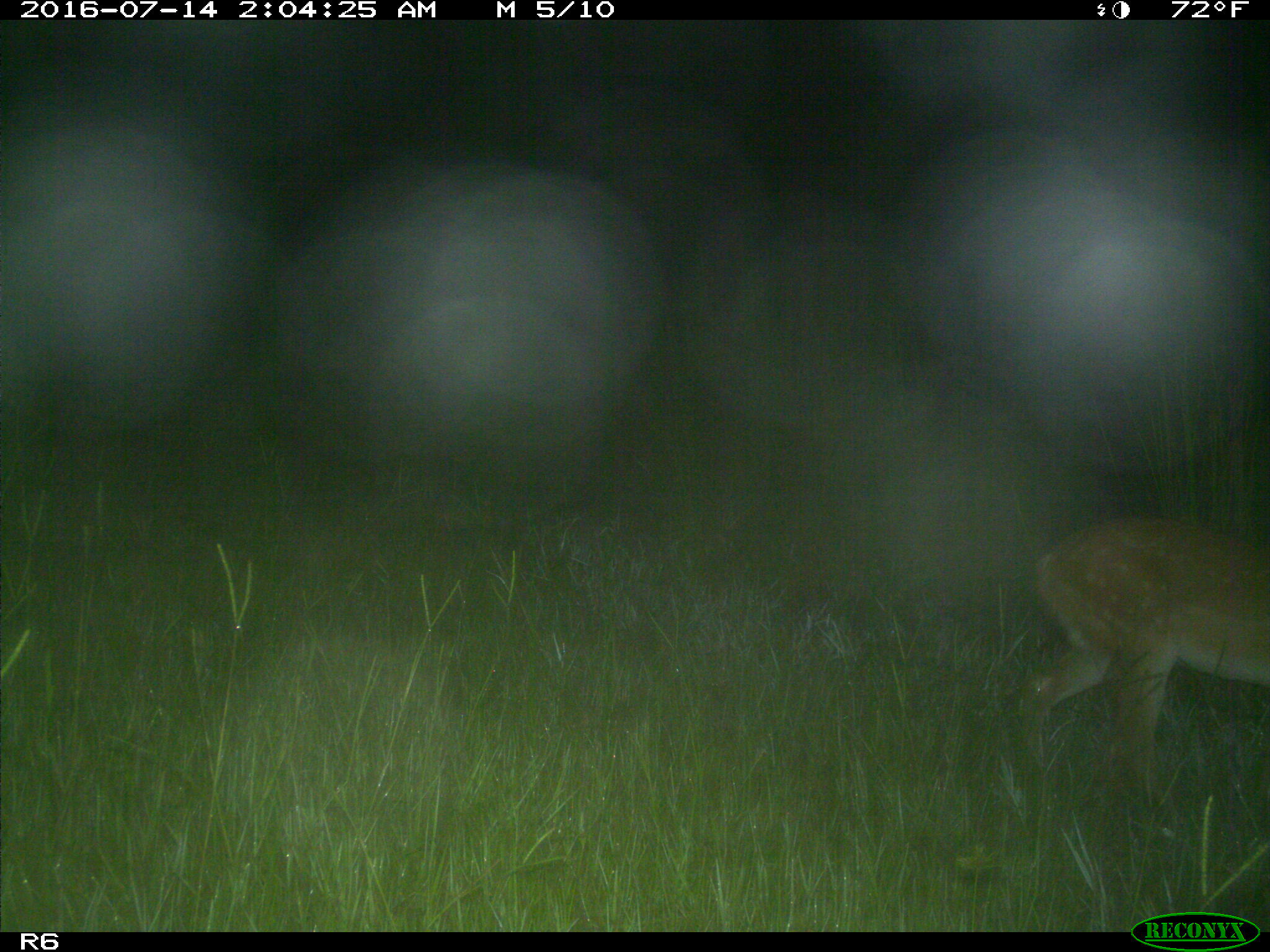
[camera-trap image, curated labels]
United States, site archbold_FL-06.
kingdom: Animalia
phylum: Chordata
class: Mammalia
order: Artiodactyla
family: Cervidae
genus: Odocoileus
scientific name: Odocoileus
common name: deer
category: unidentified deer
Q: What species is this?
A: Unidentified deer (deer) (Odocoileus).